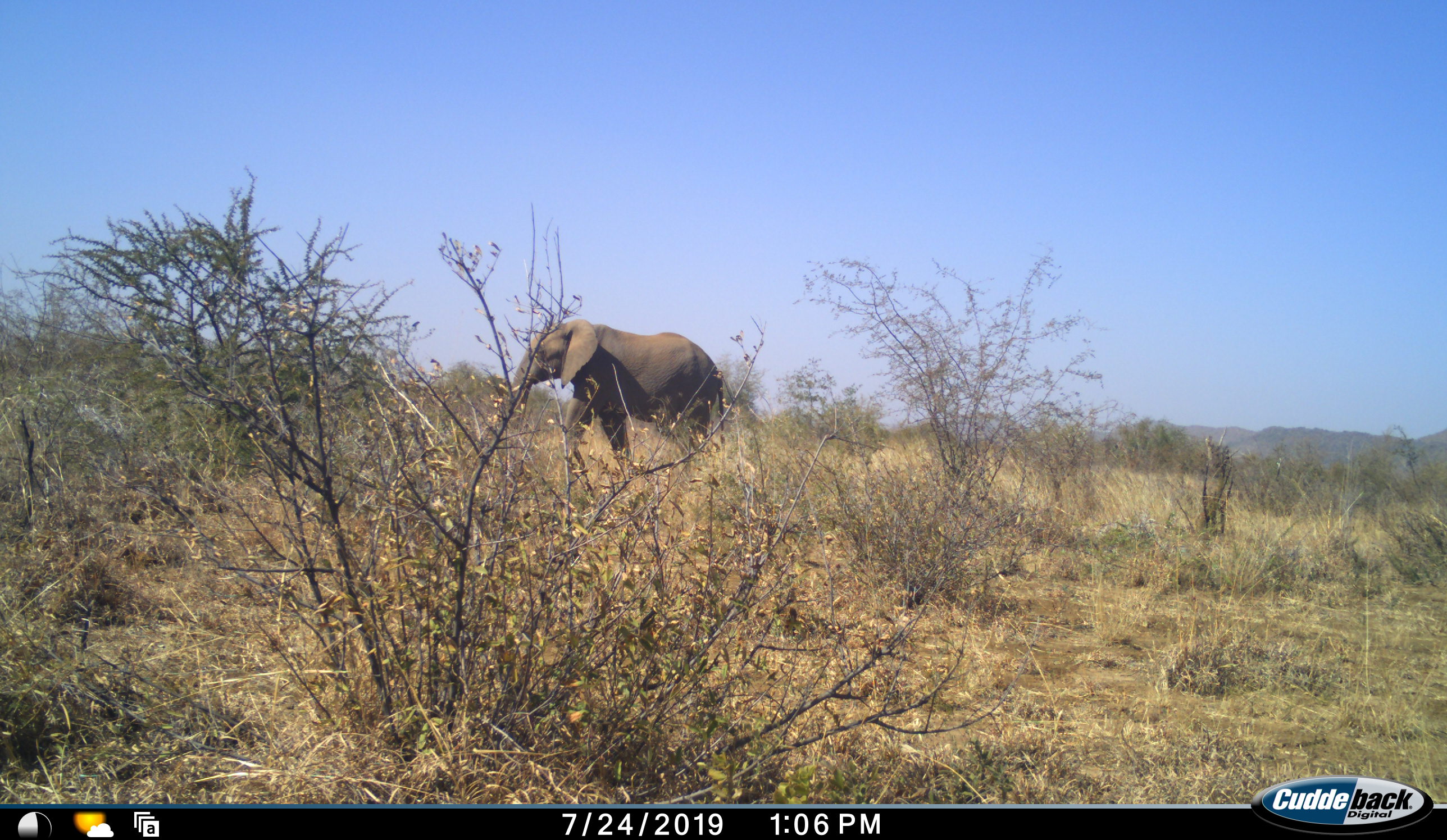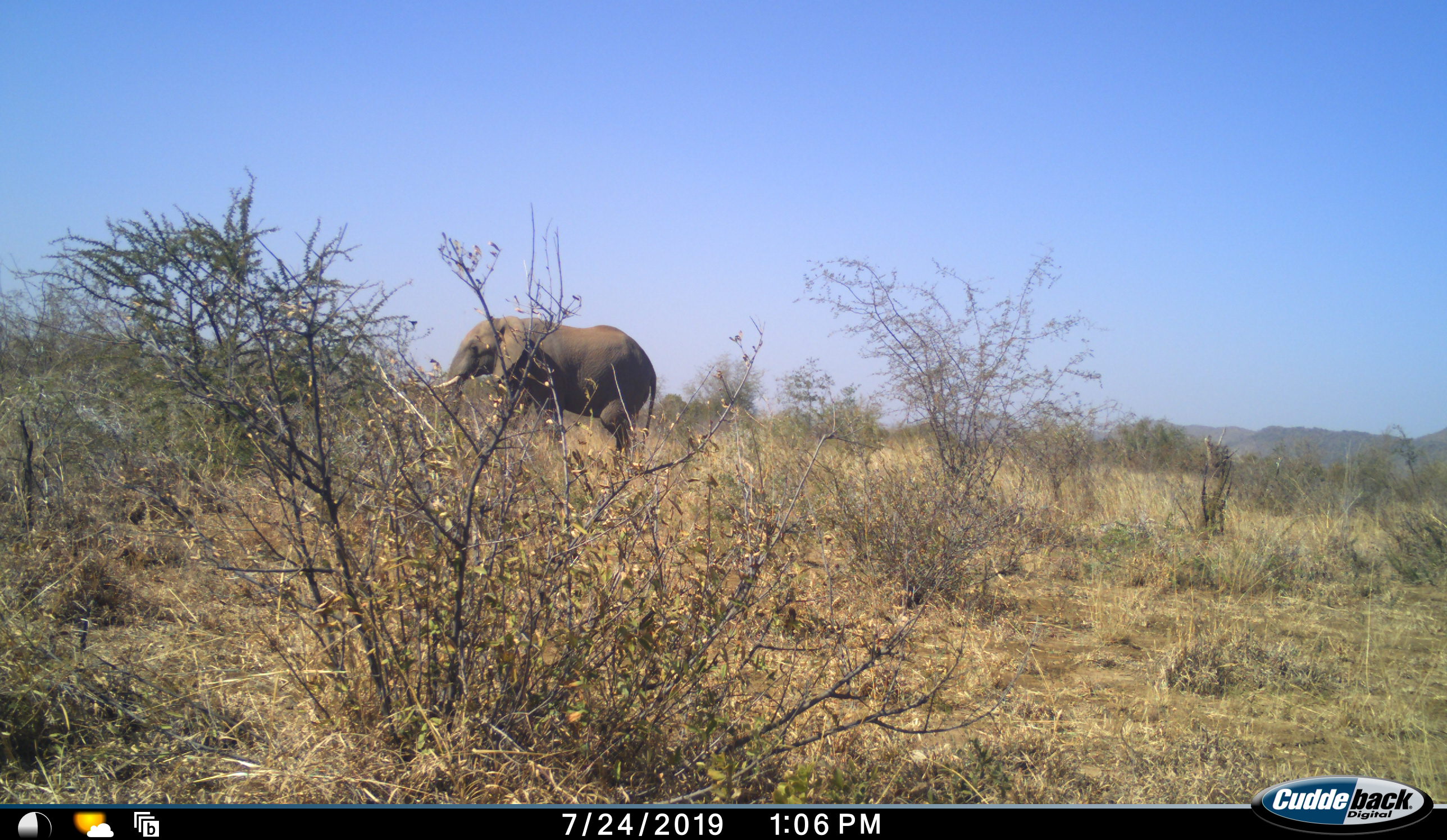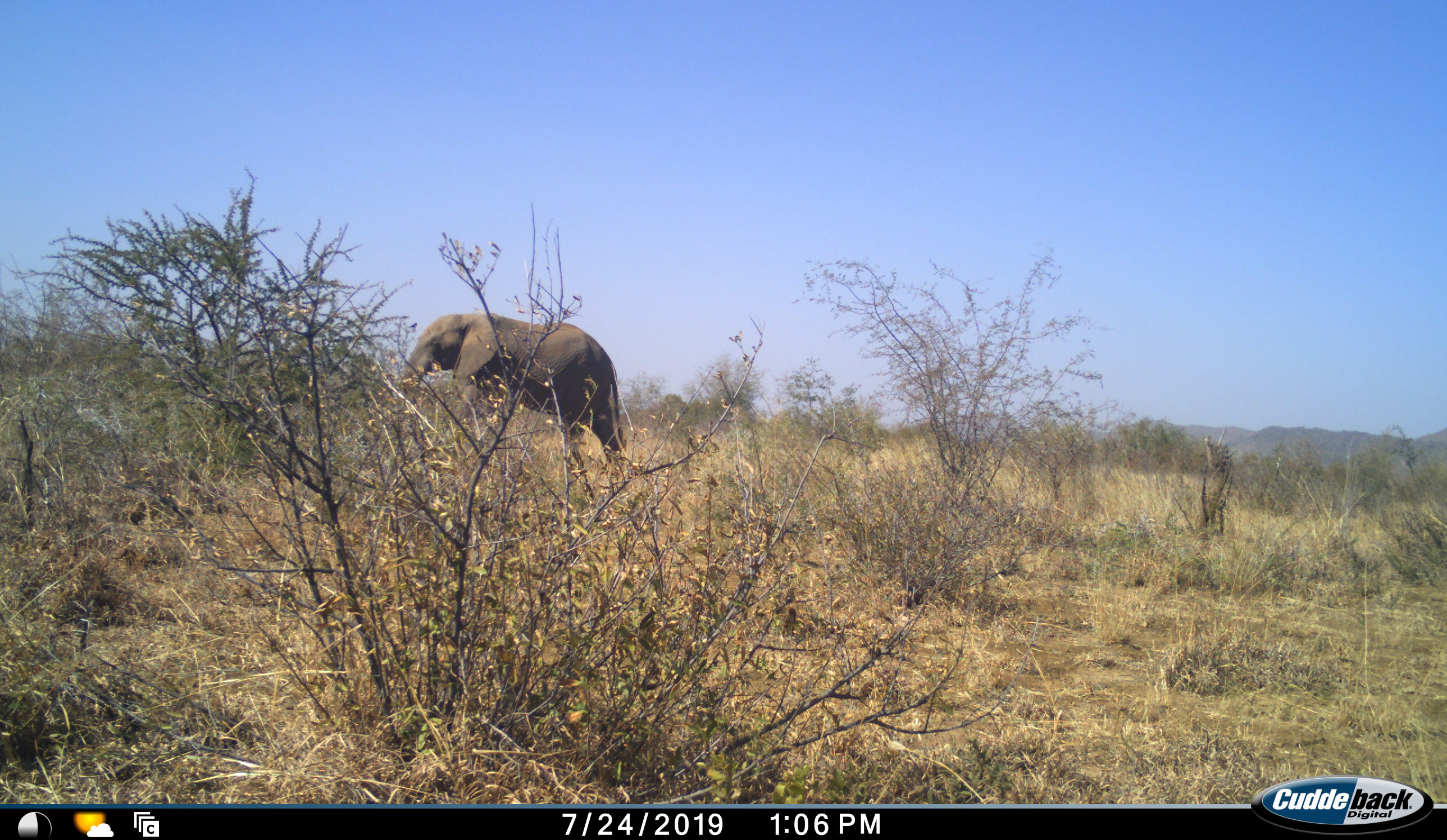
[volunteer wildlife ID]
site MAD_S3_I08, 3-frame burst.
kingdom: Animalia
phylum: Chordata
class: Mammalia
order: Proboscidea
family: Elephantidae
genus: Loxodonta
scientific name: Loxodonta africana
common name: african bush elephant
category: elephant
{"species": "elephant (african bush elephant) (Loxodonta africana)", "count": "1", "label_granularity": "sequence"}